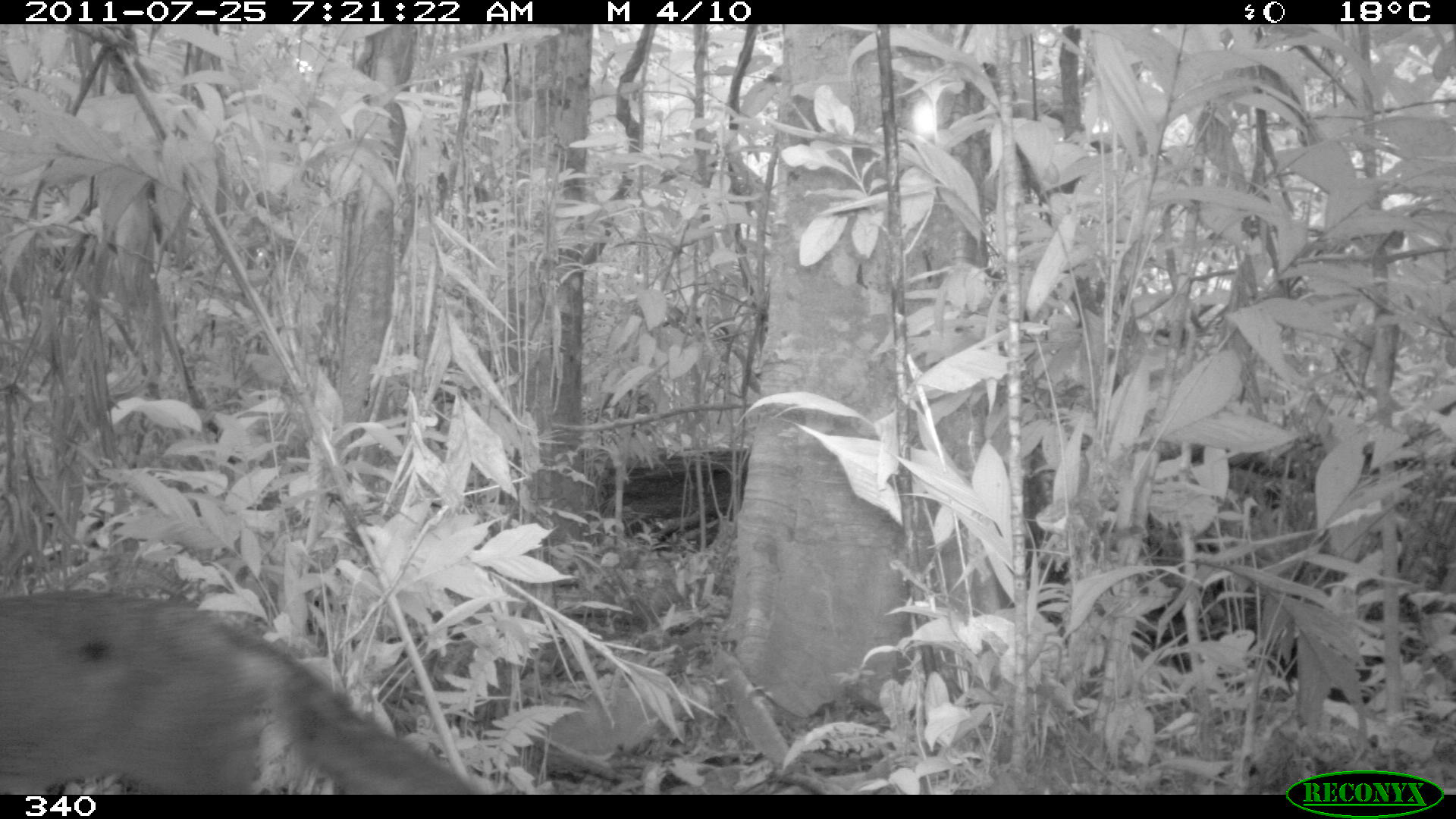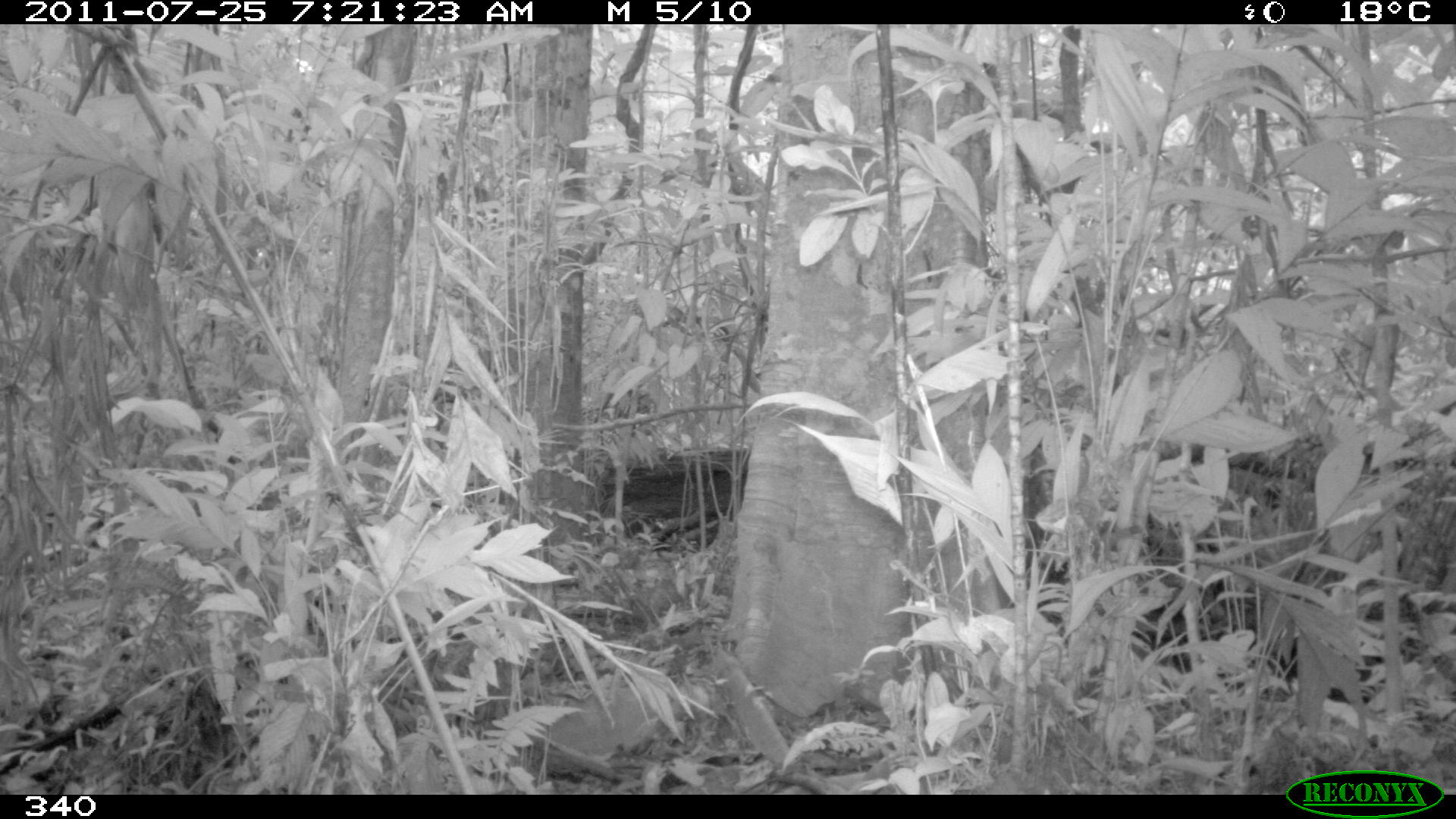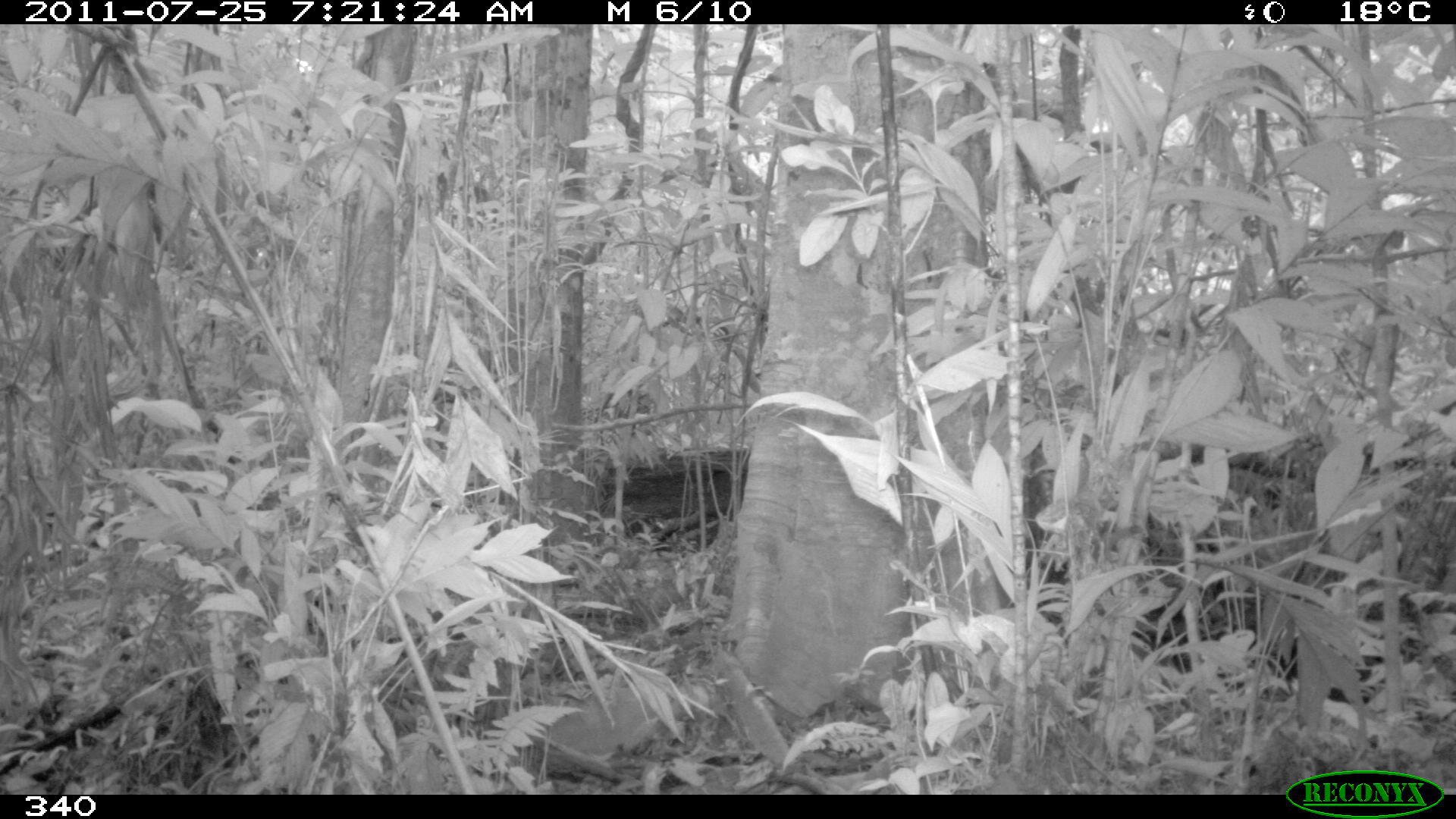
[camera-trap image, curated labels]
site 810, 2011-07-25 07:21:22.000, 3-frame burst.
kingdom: Animalia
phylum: Chordata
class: Mammalia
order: Carnivora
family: Canidae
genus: Atelocynus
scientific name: Atelocynus microtis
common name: short-eared dog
Atelocynus microtis (short-eared dog).